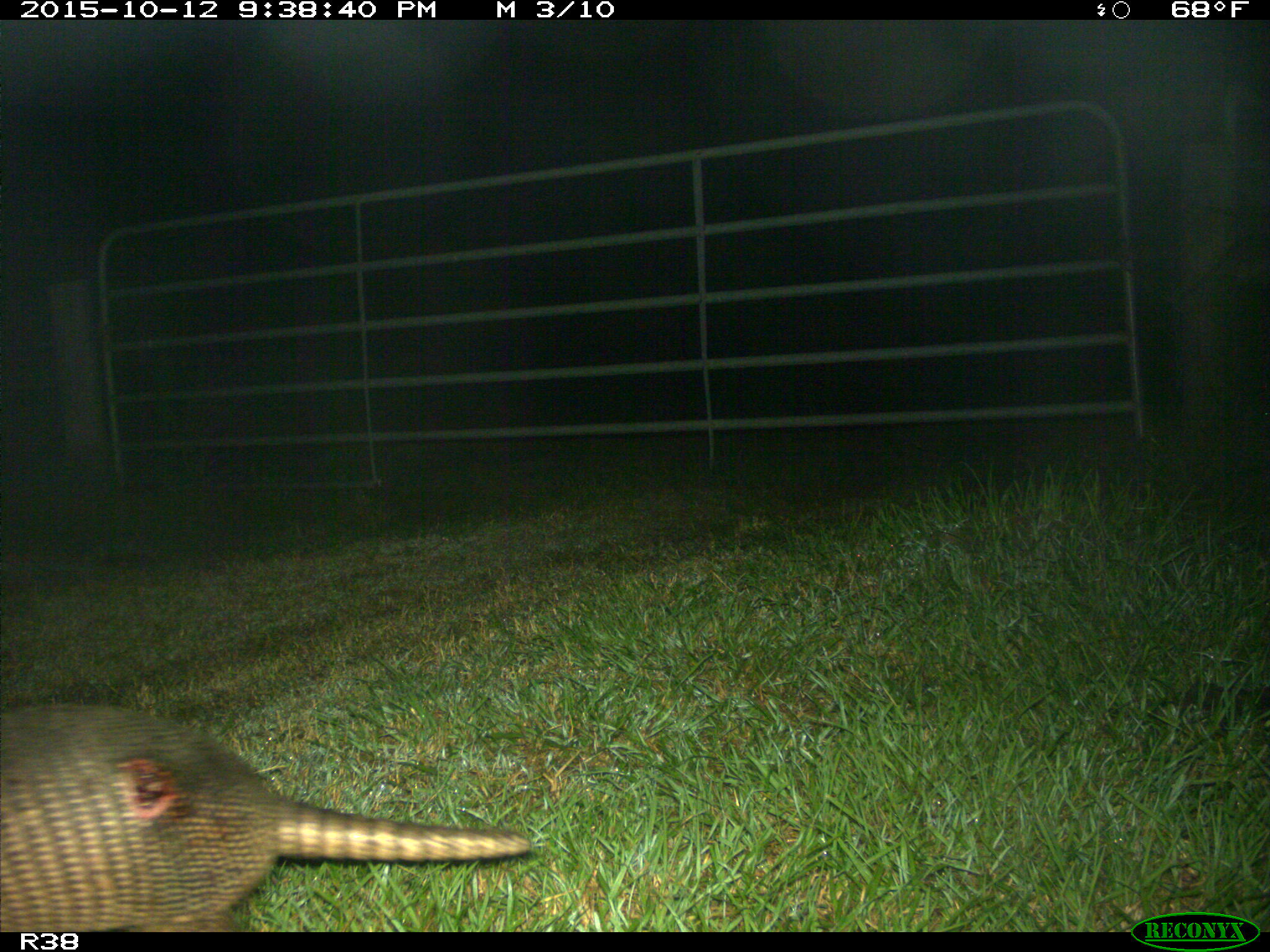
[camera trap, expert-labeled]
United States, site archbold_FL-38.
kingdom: Animalia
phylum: Chordata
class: Mammalia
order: Cingulata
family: Dasypodidae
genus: Dasypus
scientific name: Dasypus novemcinctus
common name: nine-banded armadillo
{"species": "Dasypus novemcinctus (nine-banded armadillo)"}